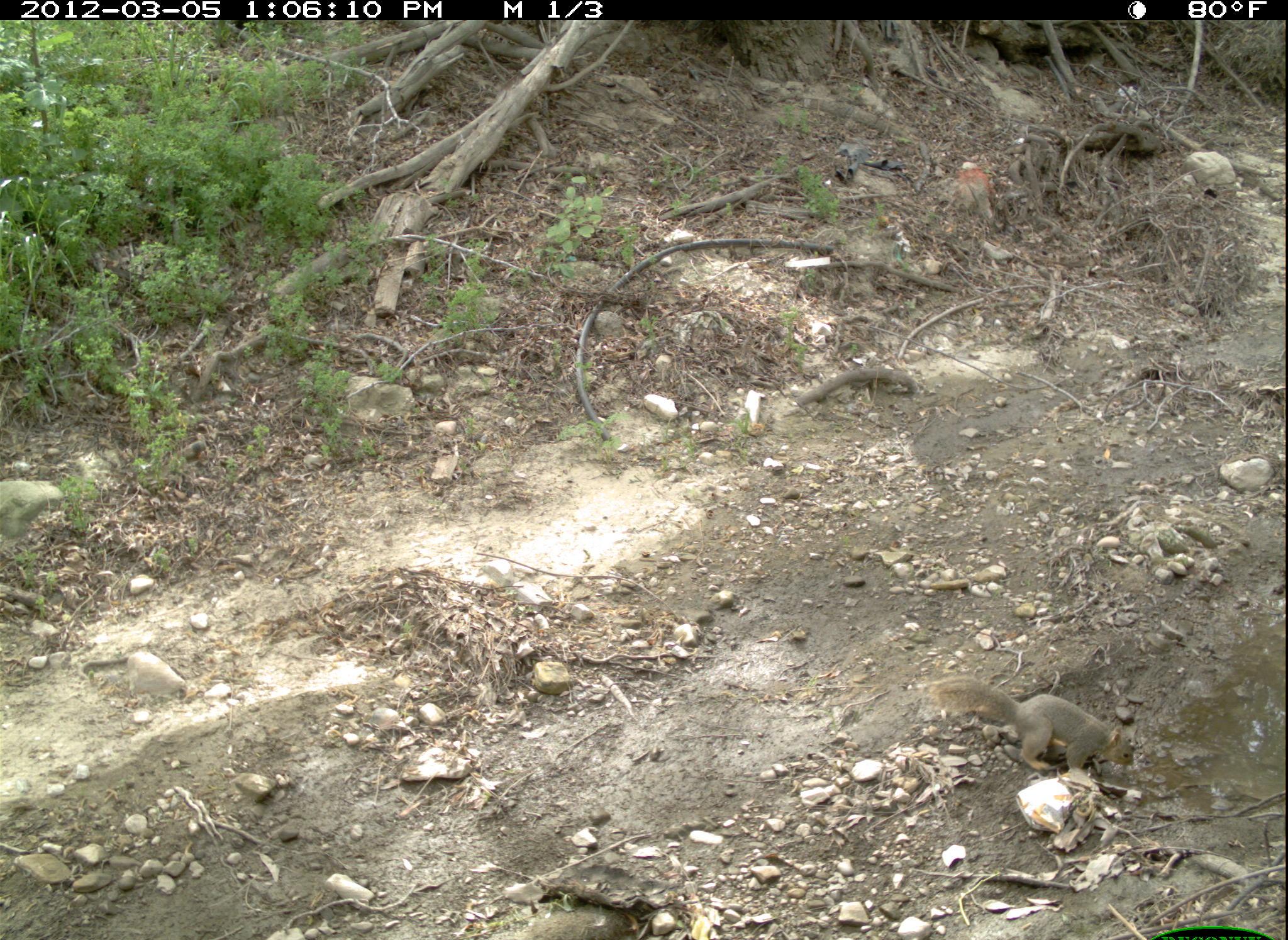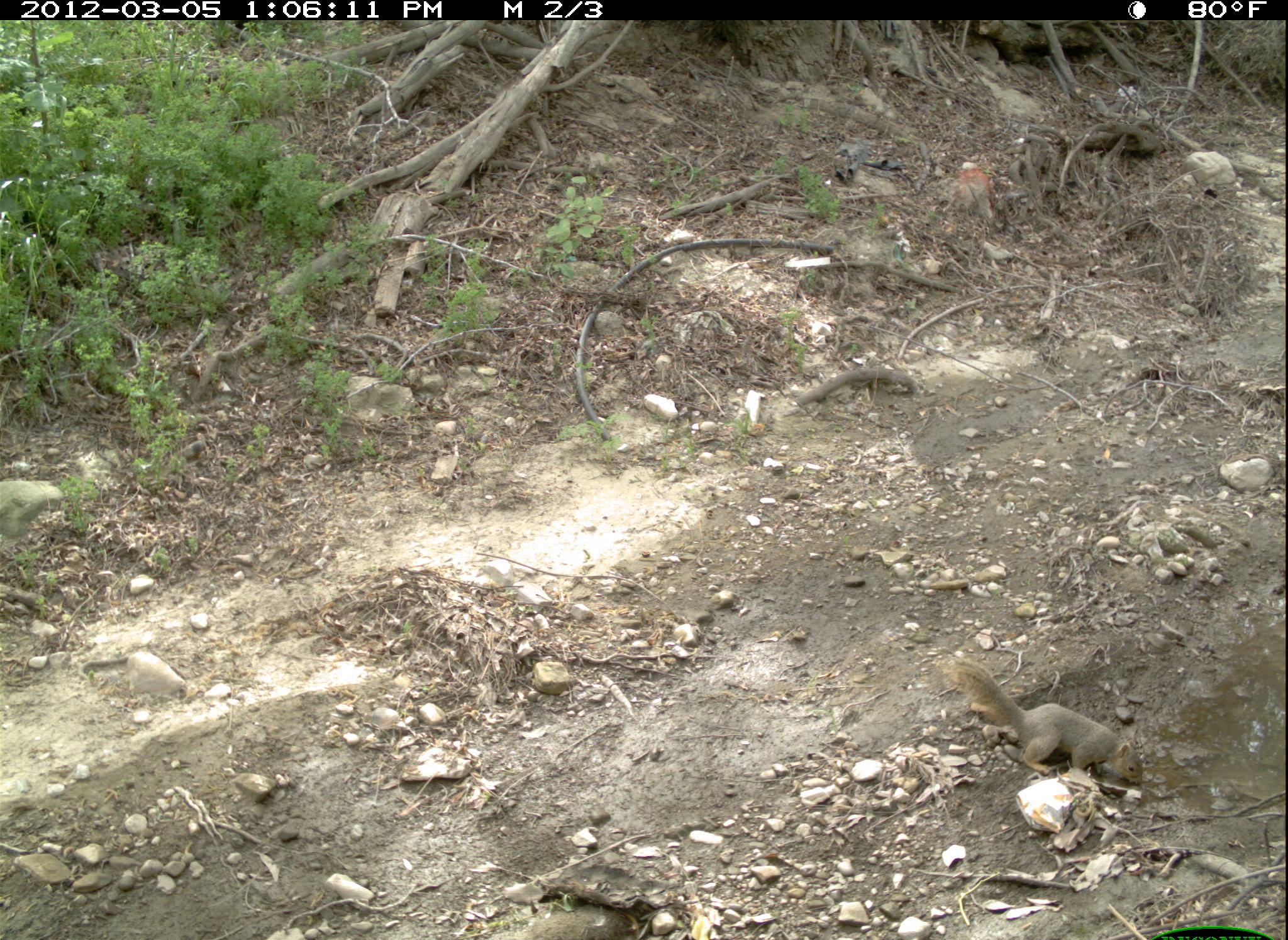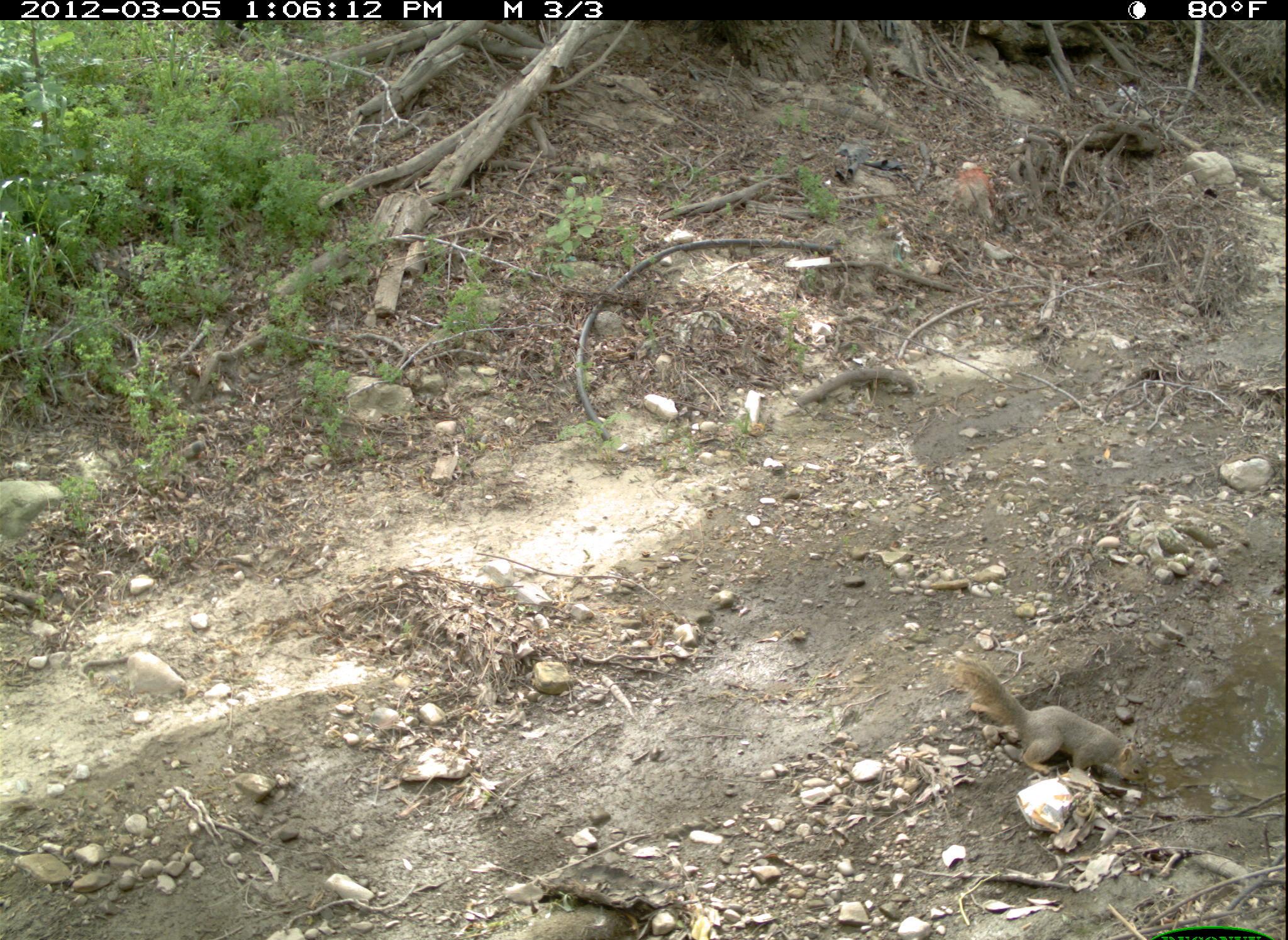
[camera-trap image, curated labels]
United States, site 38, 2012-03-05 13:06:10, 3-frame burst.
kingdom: Animalia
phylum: Chordata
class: Mammalia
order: Rodentia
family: Sciuridae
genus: Sciurus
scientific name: Sciurus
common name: squirrel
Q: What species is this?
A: Squirrel (Sciurus).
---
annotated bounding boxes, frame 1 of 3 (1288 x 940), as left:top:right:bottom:
squirrel: 927:662:1156:813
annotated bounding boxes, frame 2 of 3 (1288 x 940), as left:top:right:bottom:
squirrel: 948:648:1145:789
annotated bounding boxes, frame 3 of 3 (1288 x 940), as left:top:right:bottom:
squirrel: 958:641:1203:805